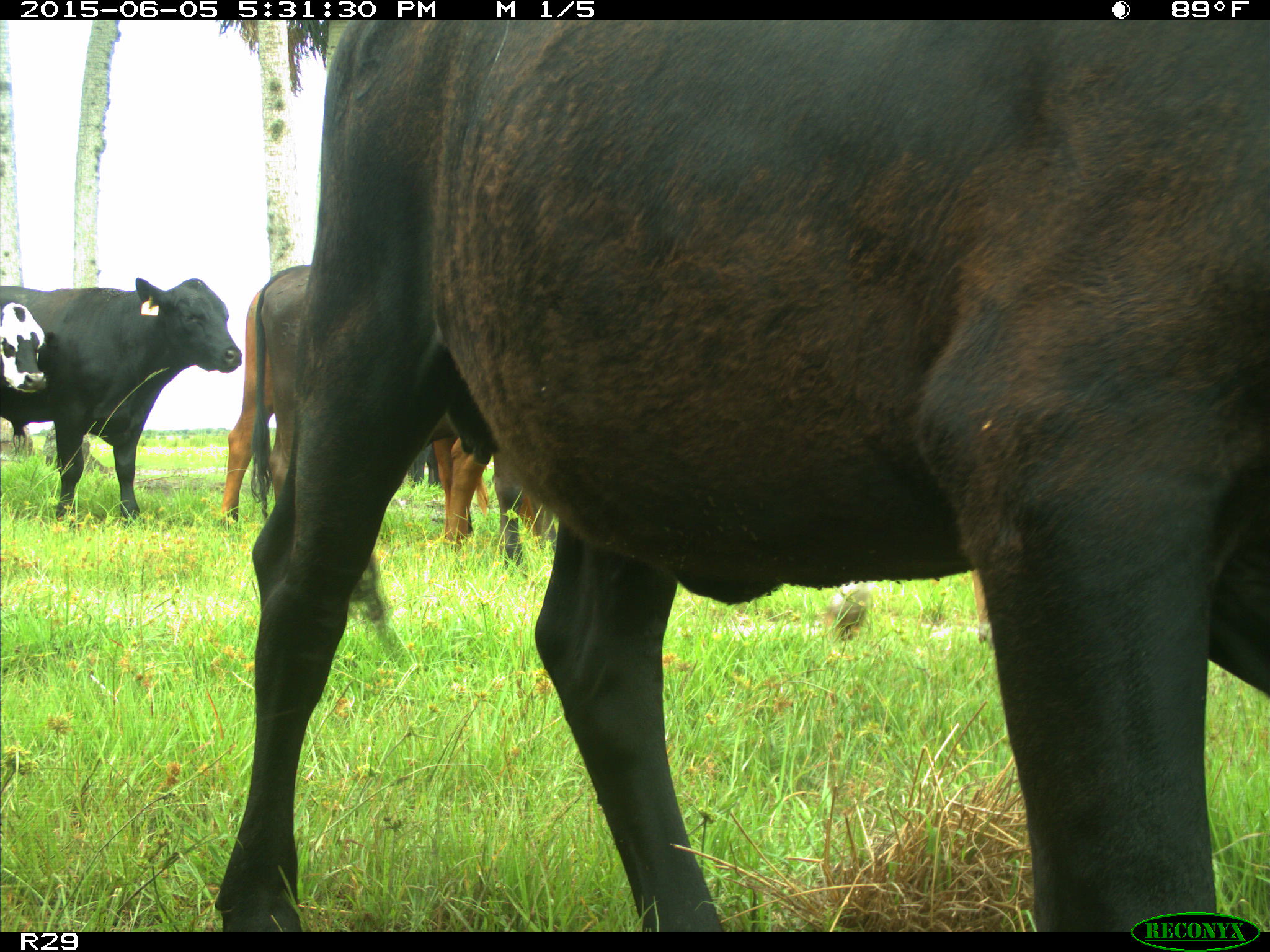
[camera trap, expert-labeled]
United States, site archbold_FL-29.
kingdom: Animalia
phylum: Chordata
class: Mammalia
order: Artiodactyla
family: Bovidae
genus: Bos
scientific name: Bos taurus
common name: domestic cow